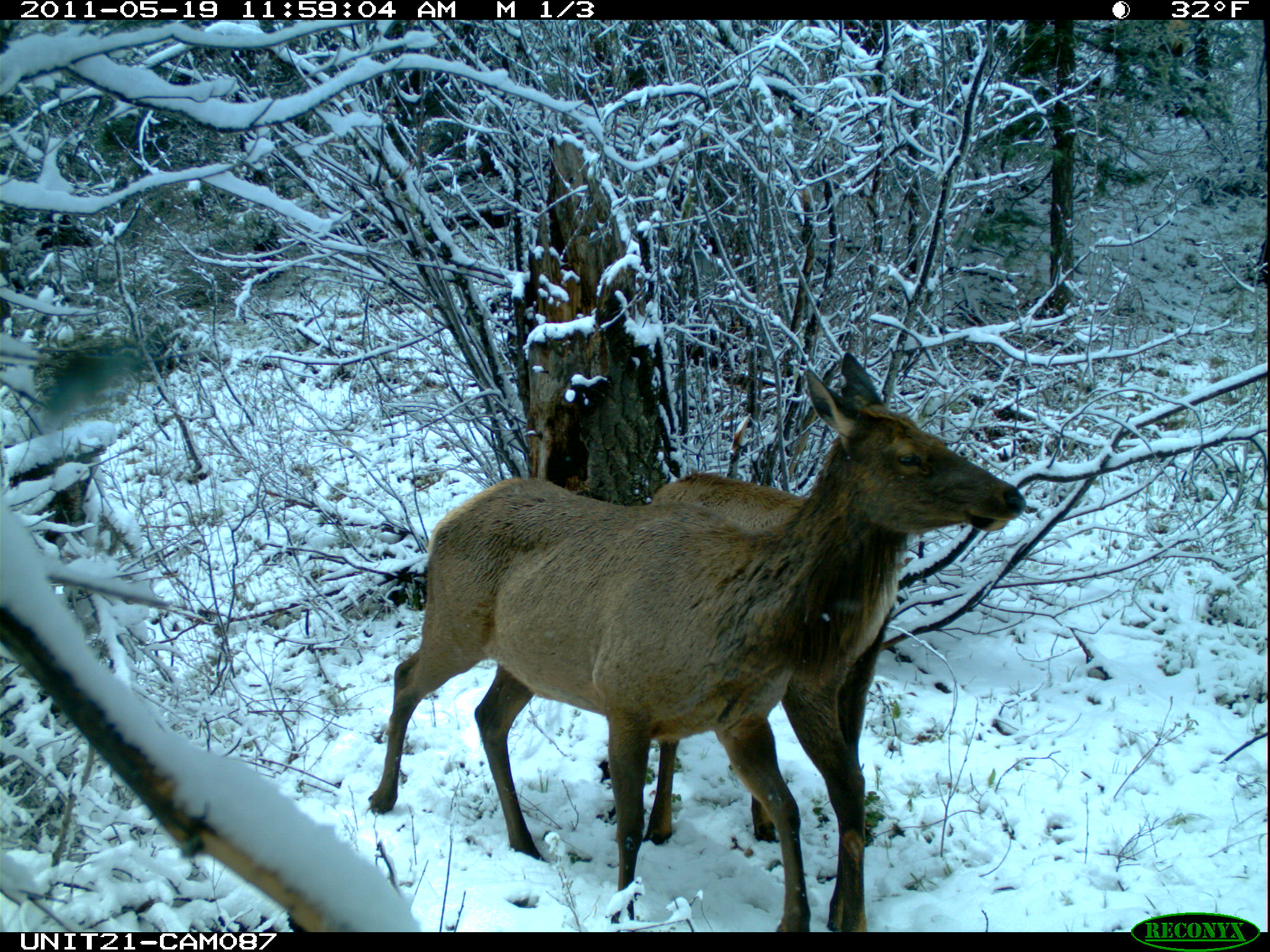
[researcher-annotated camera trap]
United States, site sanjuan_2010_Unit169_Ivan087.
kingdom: Animalia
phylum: Chordata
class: Mammalia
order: Artiodactyla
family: Cervidae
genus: Cervus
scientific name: Cervus elaphus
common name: red deer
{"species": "Cervus elaphus (red deer)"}